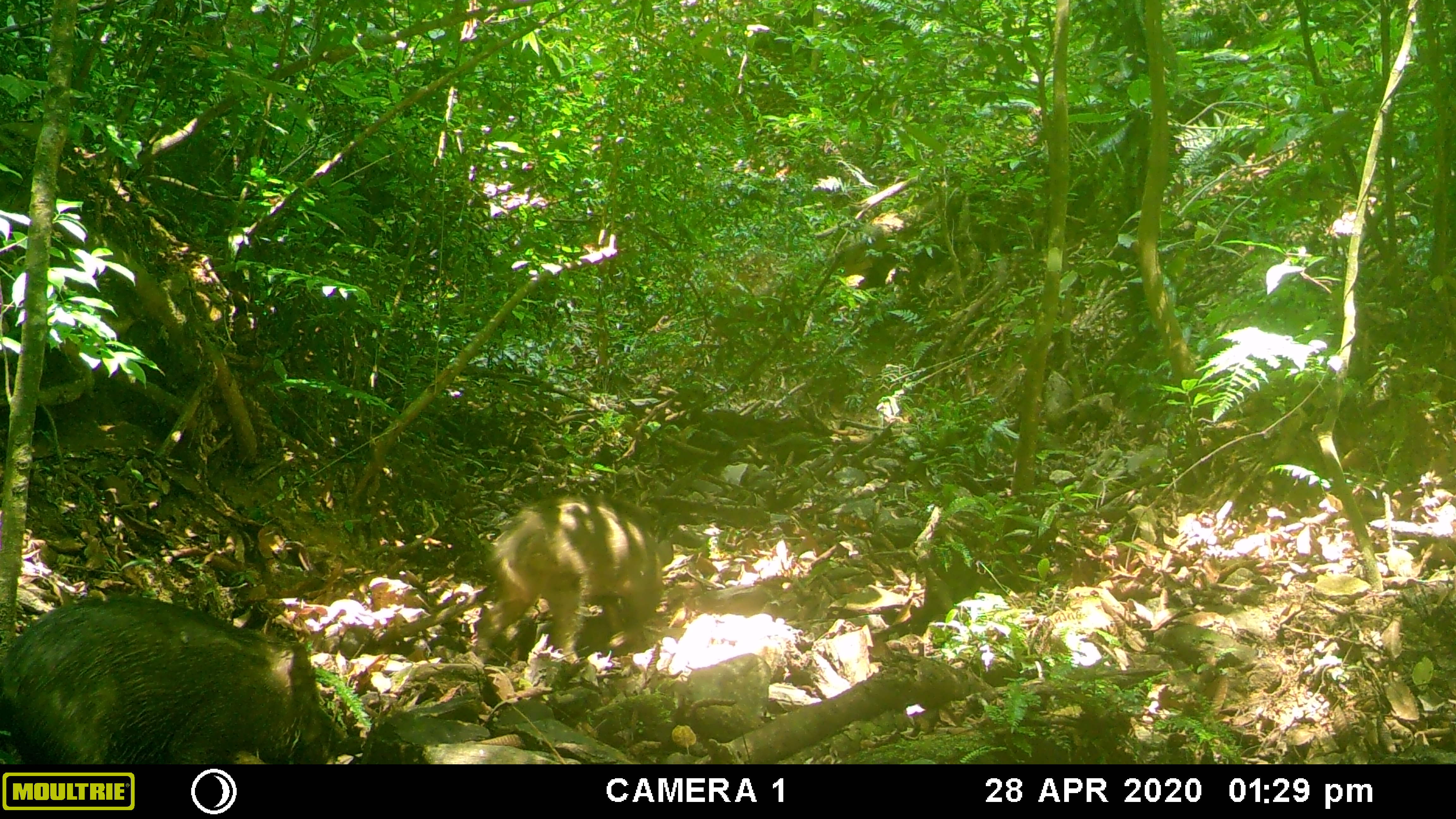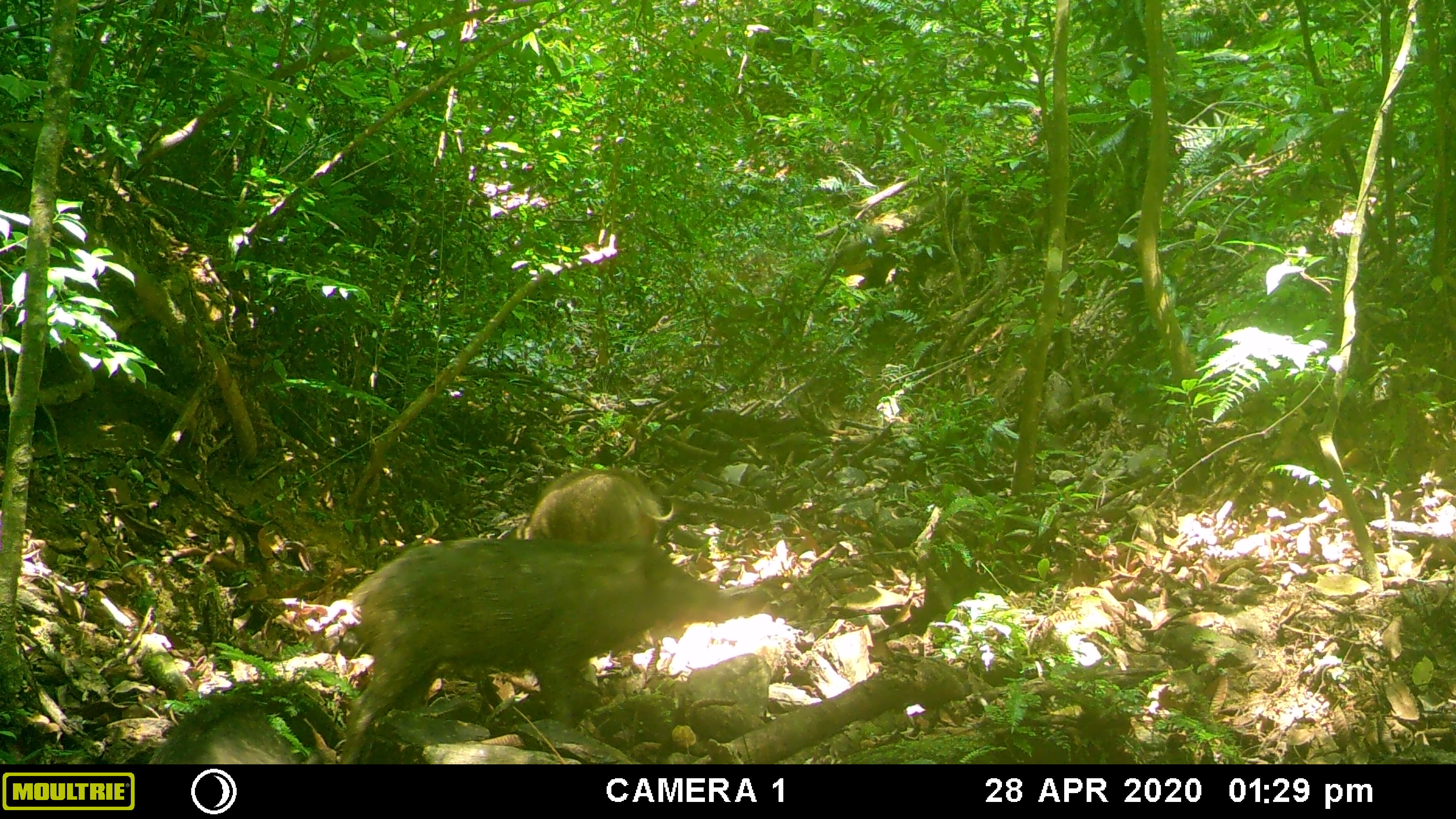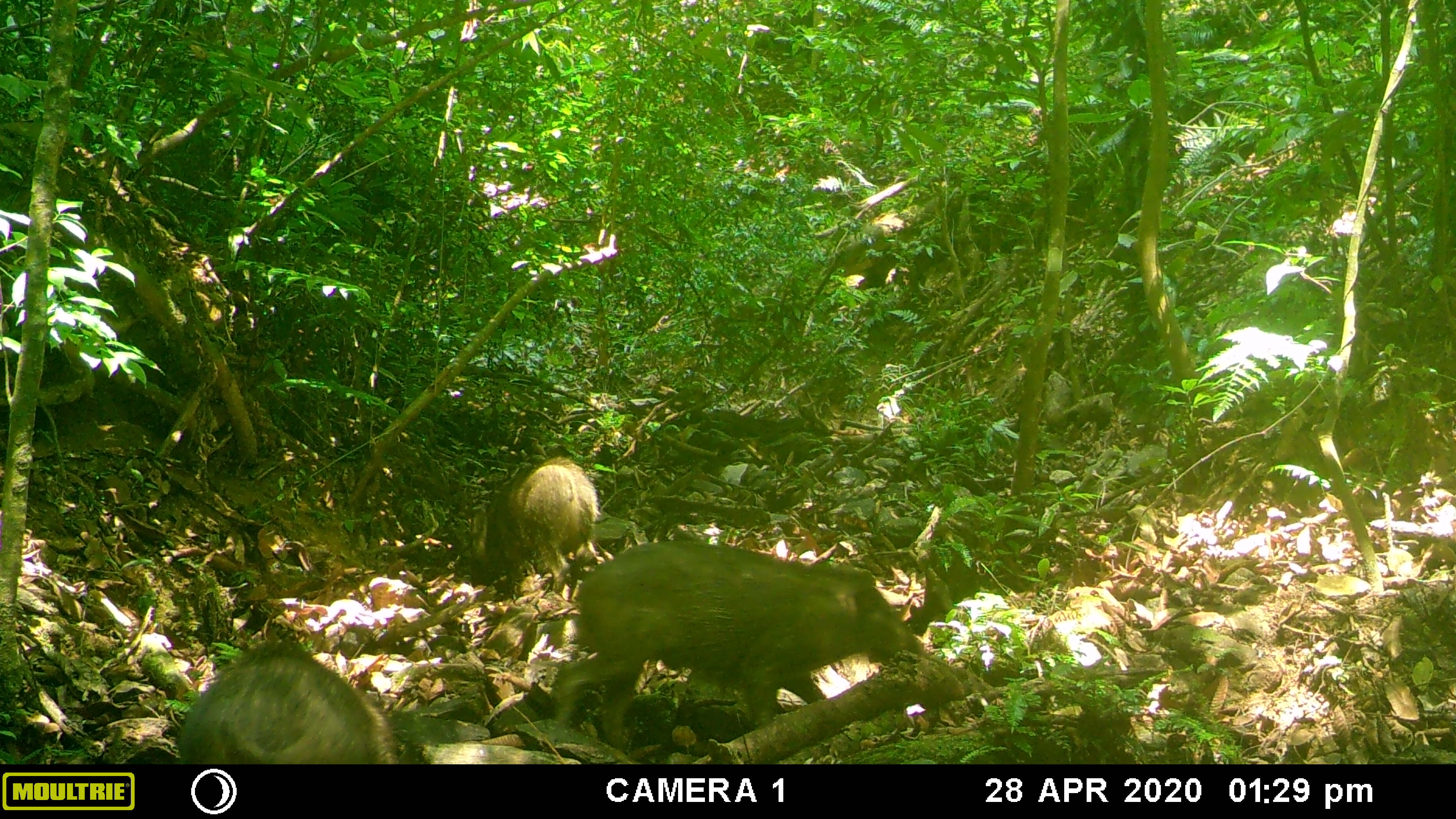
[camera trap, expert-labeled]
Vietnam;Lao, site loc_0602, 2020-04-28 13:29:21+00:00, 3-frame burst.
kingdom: Animalia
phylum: Chordata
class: Mammalia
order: Artiodactyla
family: Suidae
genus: Sus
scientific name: Sus scrofa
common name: eurasian wild pig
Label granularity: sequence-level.